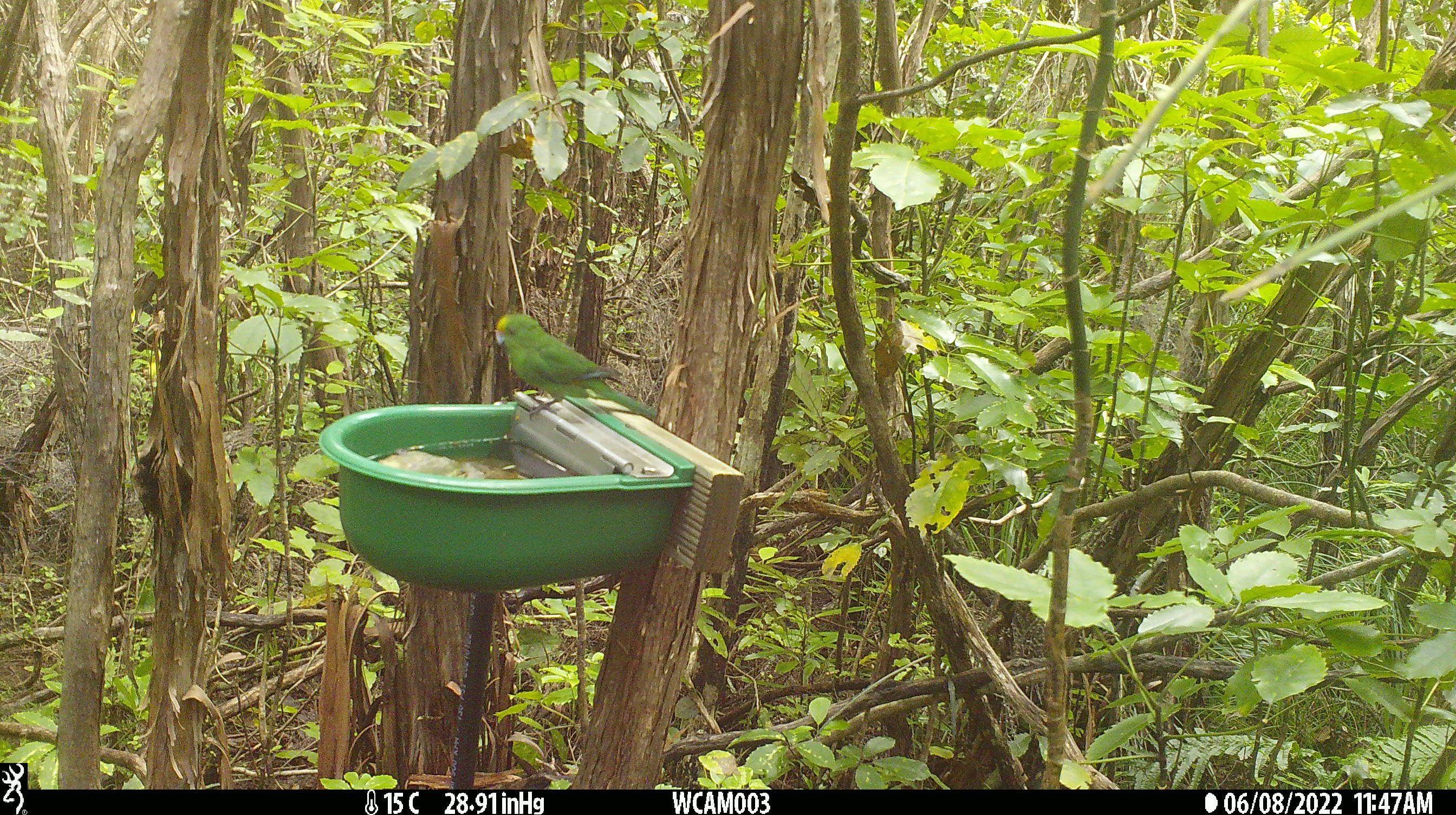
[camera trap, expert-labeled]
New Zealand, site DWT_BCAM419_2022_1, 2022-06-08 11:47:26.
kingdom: Animalia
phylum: Chordata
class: Aves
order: Psittaciformes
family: Psittaculidae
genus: Cyanoramphus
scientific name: Cyanoramphus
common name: parakeet